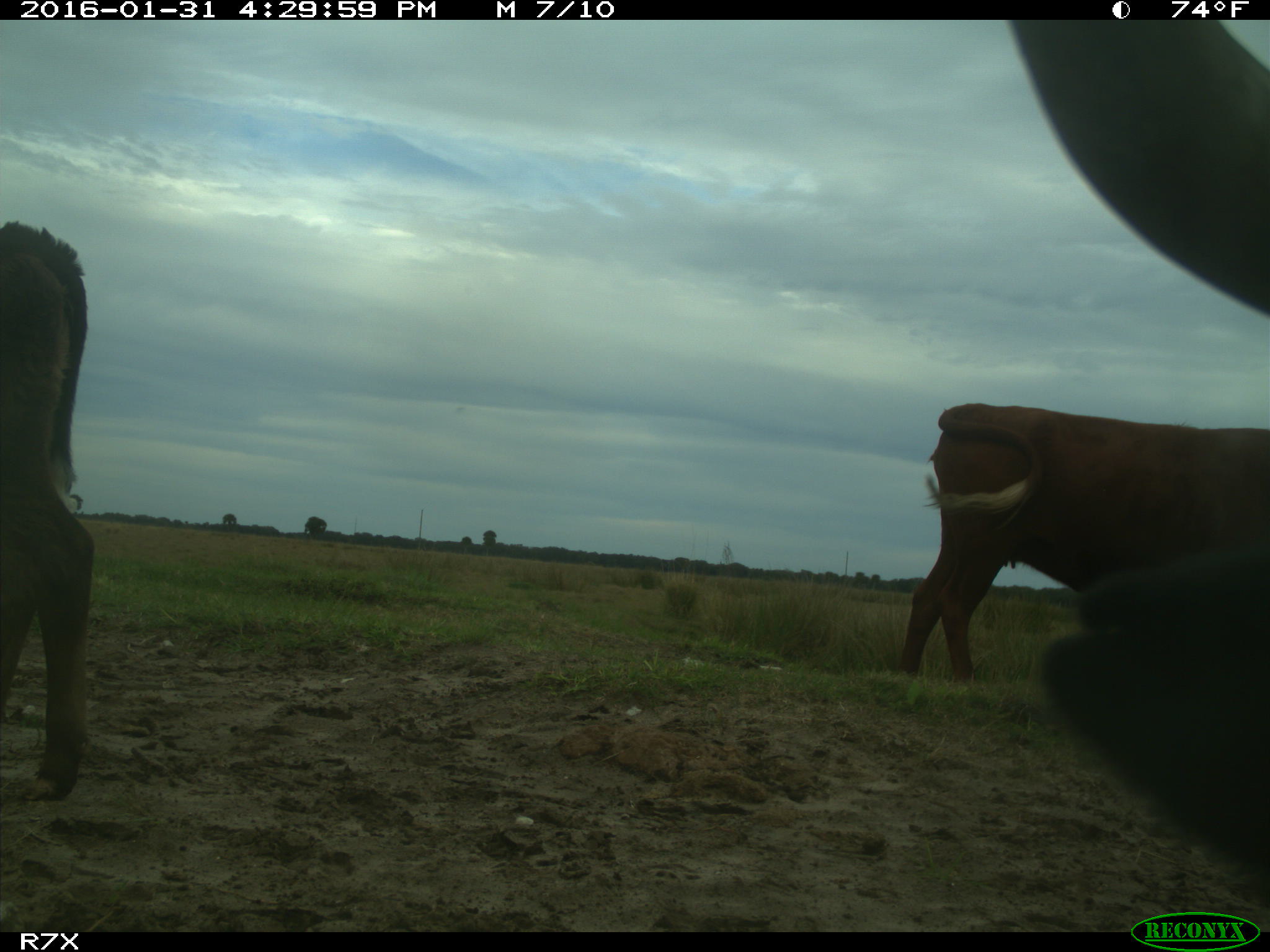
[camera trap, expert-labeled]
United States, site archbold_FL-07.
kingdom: Animalia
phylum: Chordata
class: Mammalia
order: Artiodactyla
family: Bovidae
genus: Bos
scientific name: Bos taurus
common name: domestic cow